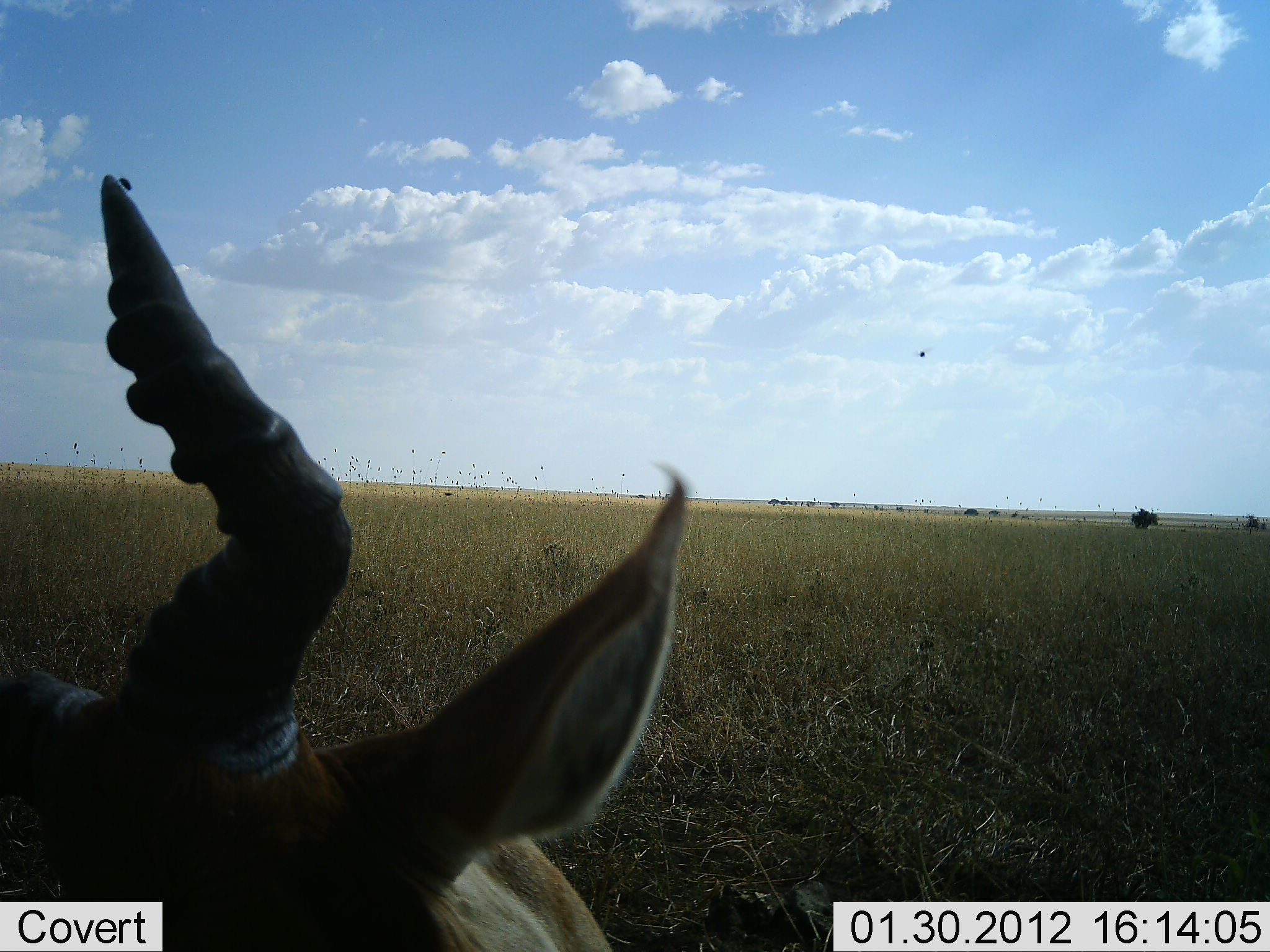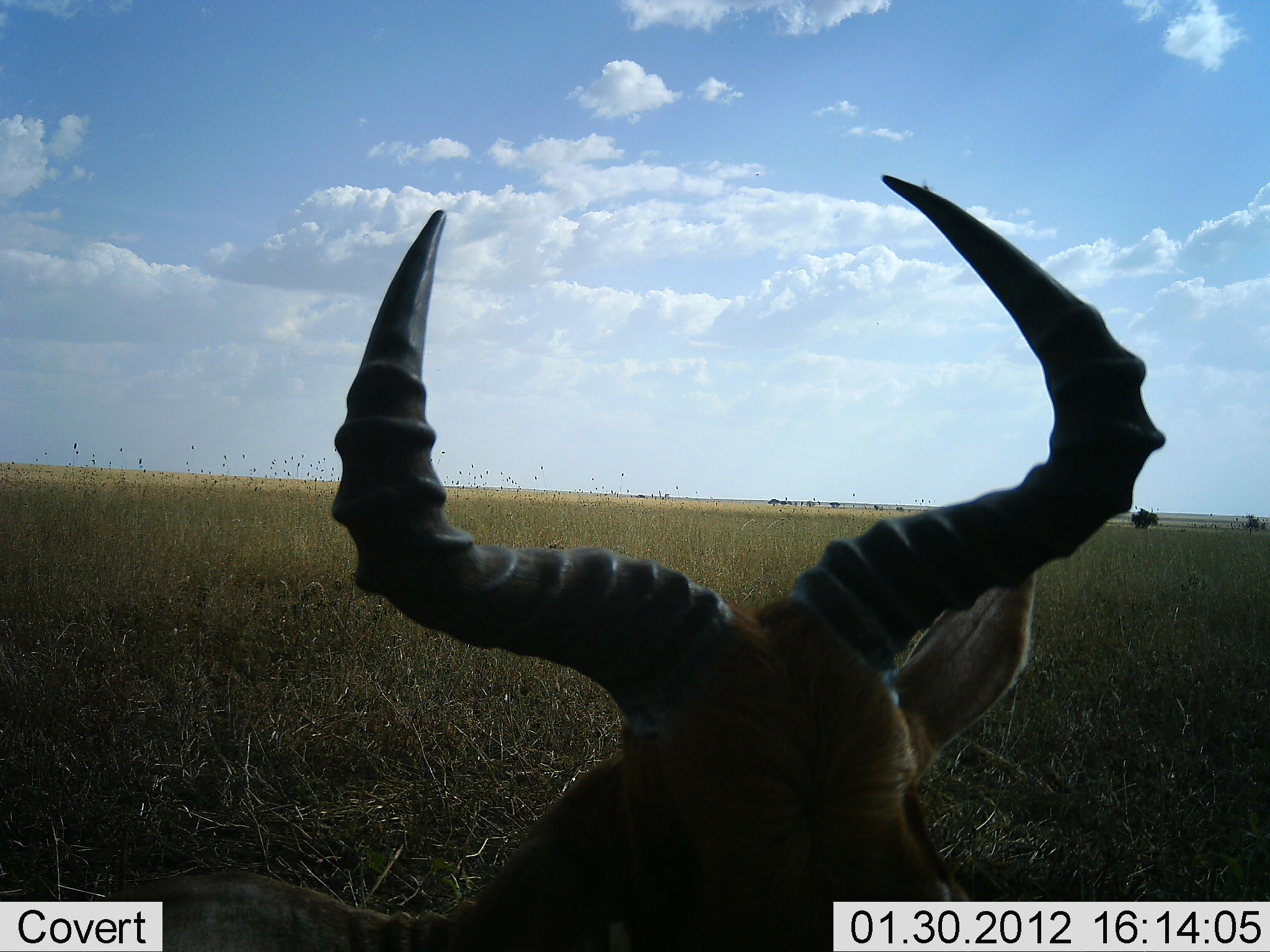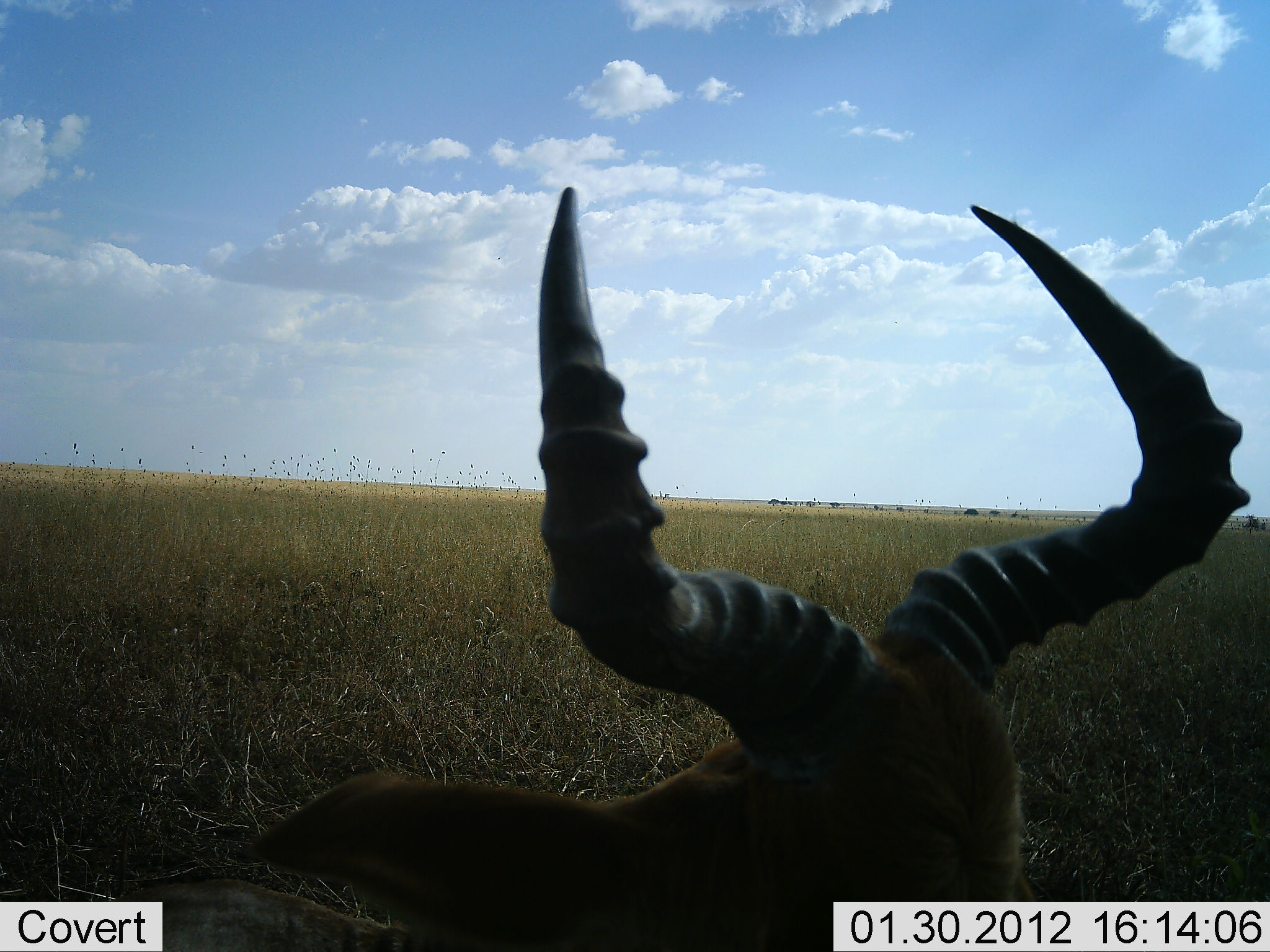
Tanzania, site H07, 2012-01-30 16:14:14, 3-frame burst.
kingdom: Animalia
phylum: Chordata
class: Mammalia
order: Artiodactyla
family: Bovidae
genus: Alcelaphus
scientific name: Alcelaphus buselaphus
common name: hartebeest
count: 1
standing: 26%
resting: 63%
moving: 11%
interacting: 0%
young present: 0%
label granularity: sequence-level